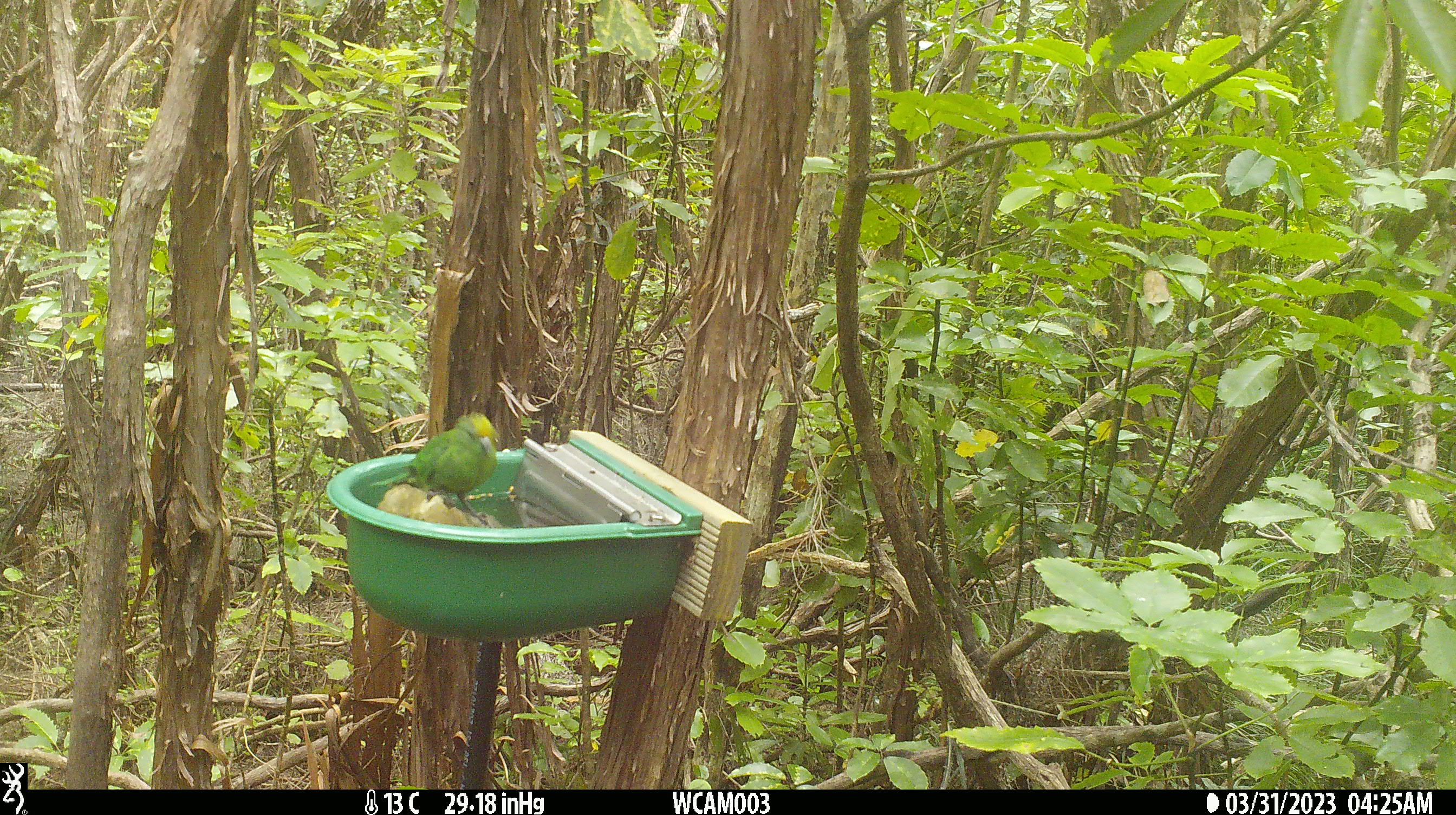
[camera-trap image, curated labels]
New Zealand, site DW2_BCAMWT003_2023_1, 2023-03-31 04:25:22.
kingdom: Animalia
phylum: Chordata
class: Aves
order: Psittaciformes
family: Psittaculidae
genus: Cyanoramphus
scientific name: Cyanoramphus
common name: parakeet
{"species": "parakeet (Cyanoramphus)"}